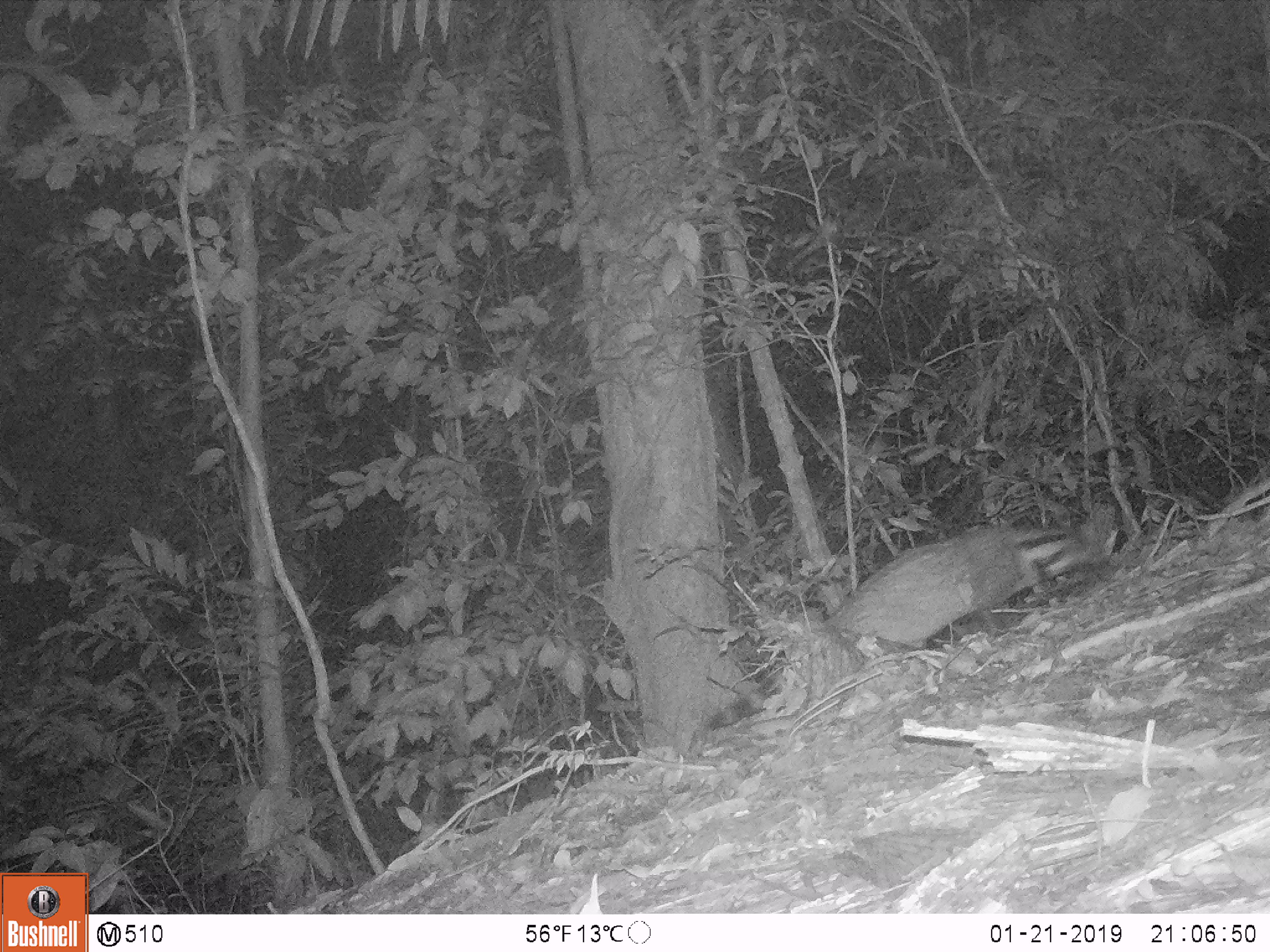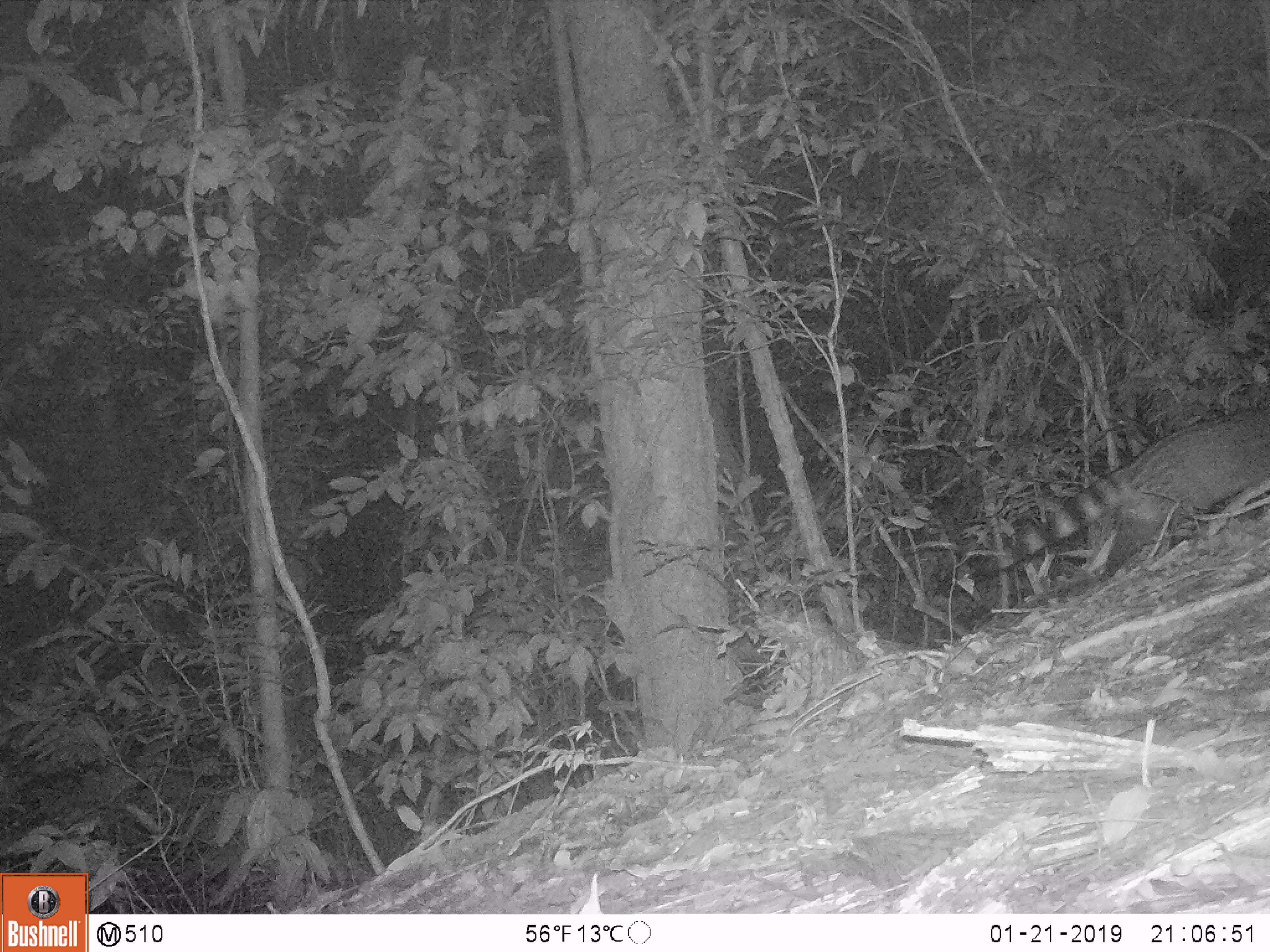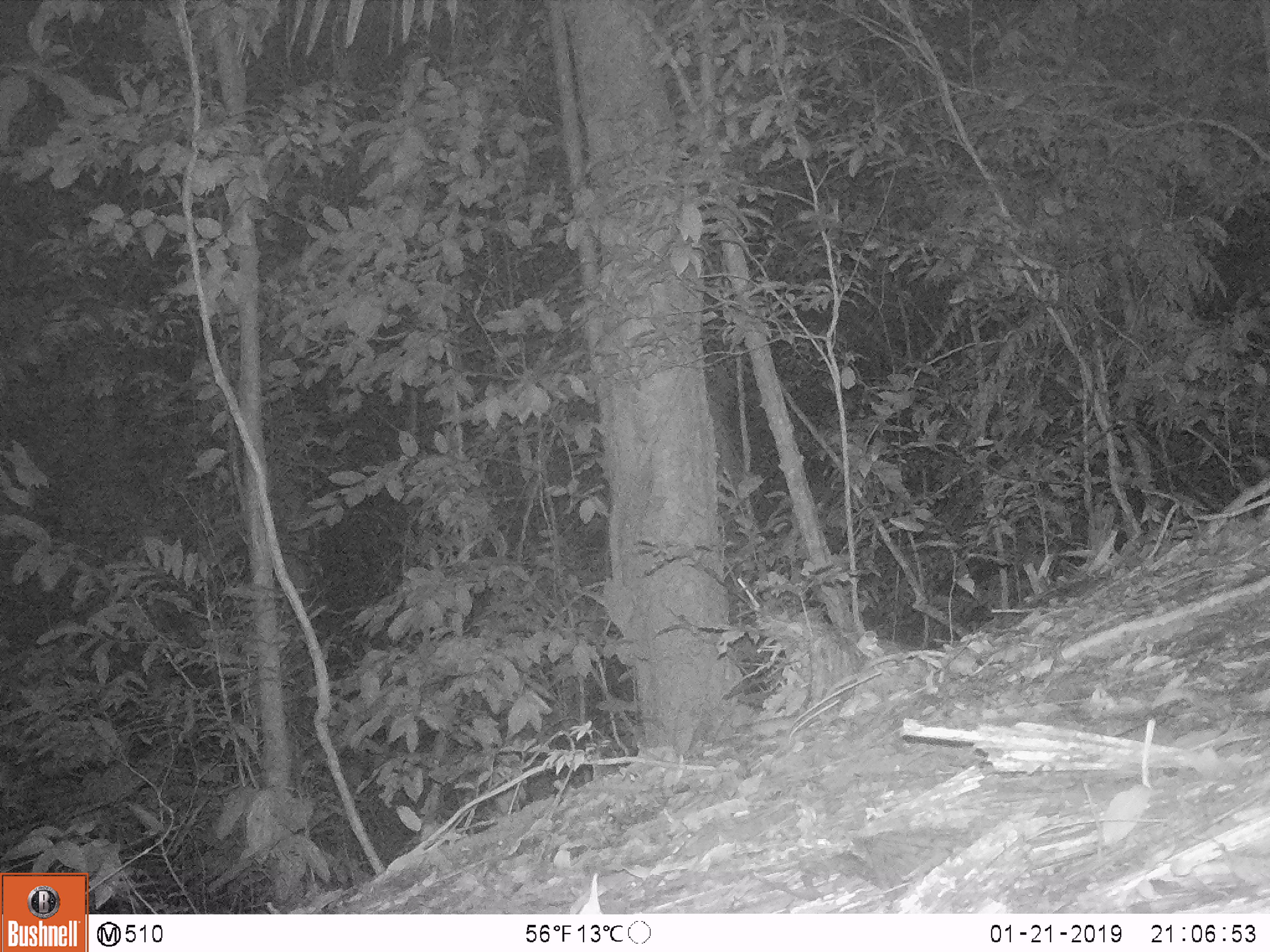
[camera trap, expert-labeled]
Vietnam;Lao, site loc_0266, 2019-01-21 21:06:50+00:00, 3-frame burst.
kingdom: Animalia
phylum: Chordata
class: Mammalia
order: Carnivora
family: Viverridae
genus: Viverra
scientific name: Viverra zibetha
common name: large indian civet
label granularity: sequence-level